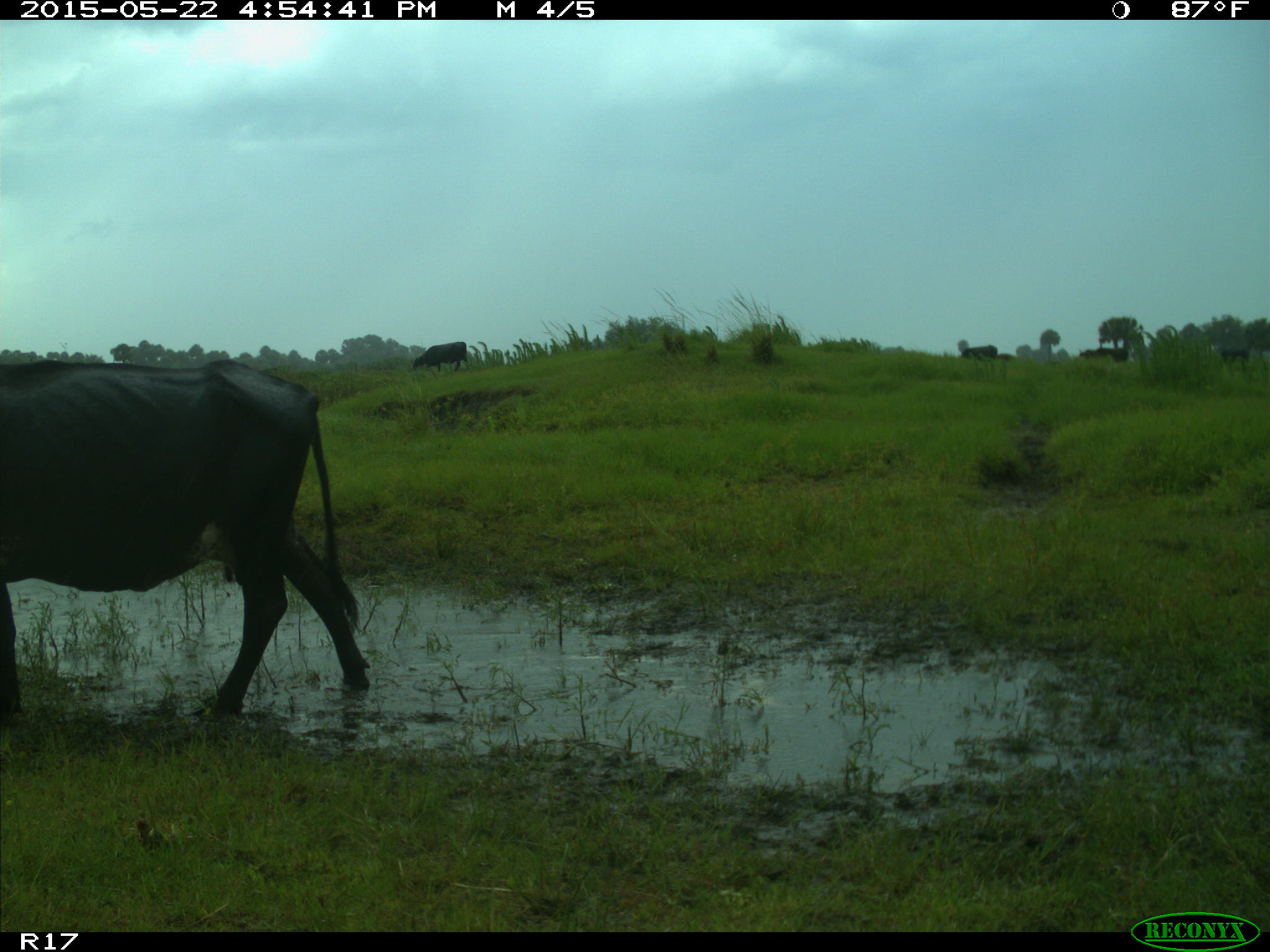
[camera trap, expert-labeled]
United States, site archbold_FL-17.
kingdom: Animalia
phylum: Chordata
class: Mammalia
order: Artiodactyla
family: Bovidae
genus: Bos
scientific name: Bos taurus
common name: domestic cow